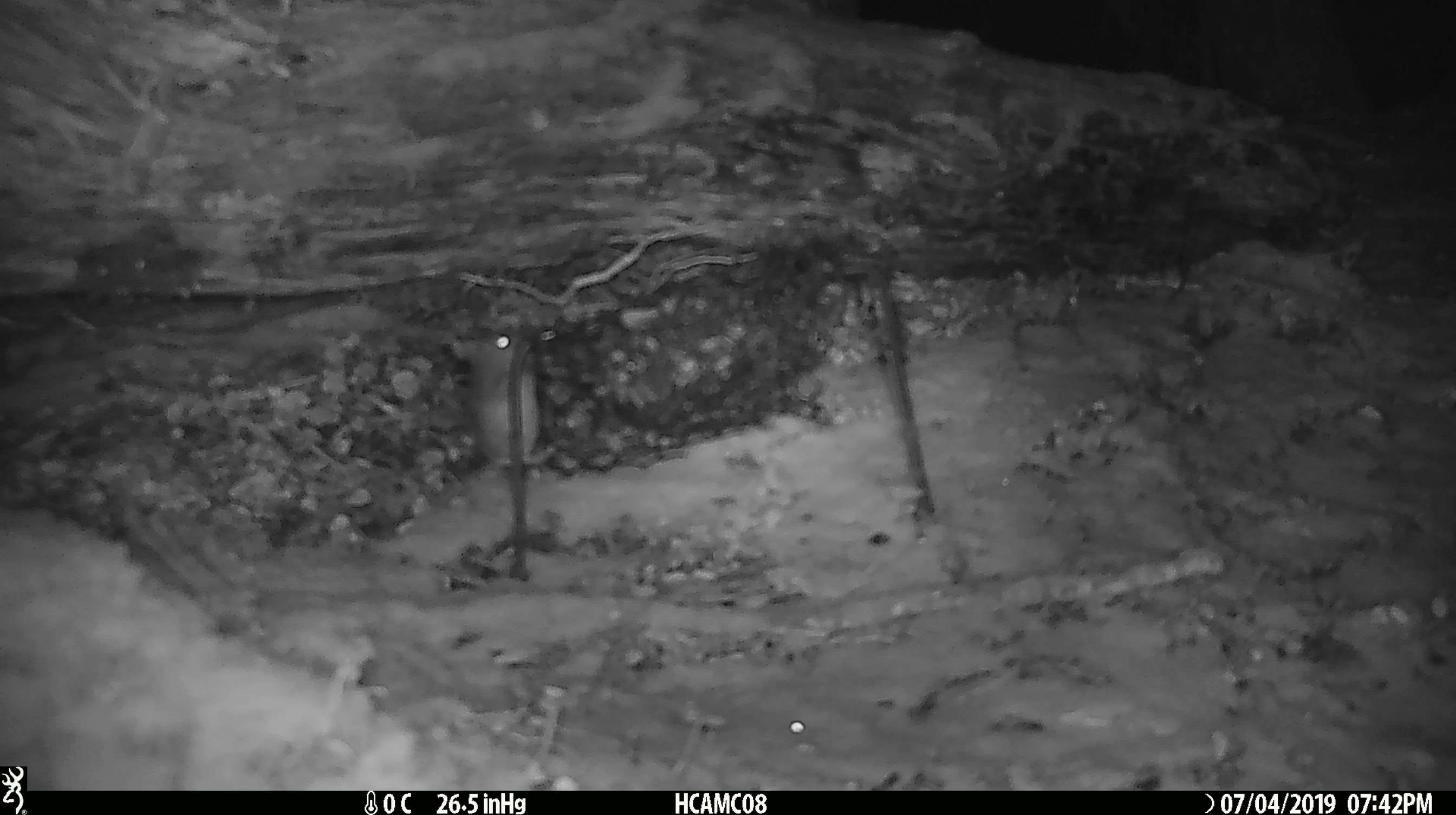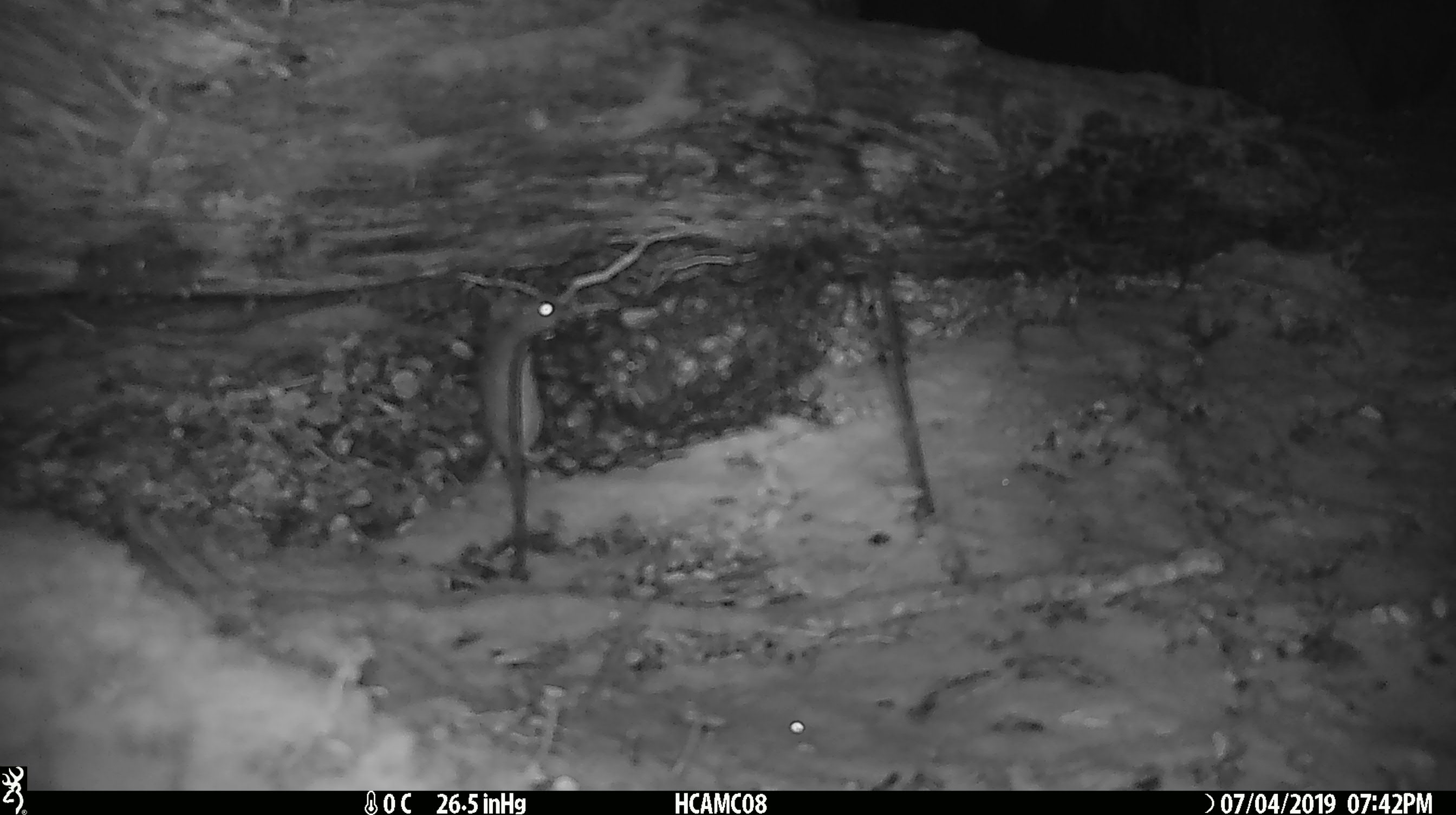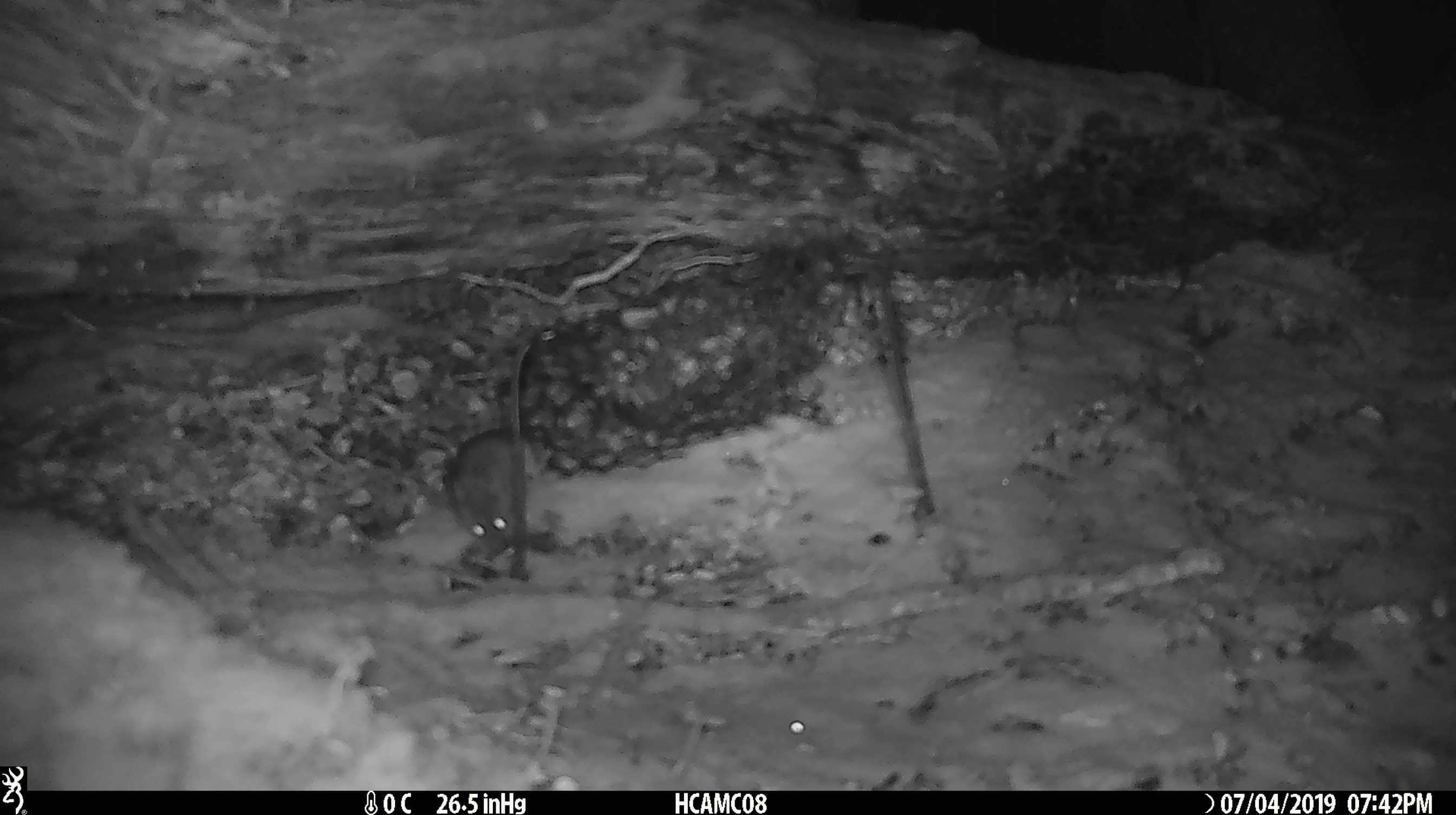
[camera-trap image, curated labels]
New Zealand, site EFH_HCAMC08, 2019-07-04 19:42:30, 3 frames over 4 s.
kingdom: Animalia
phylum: Chordata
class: Mammalia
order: Rodentia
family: Muridae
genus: Mus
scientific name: Mus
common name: mouse